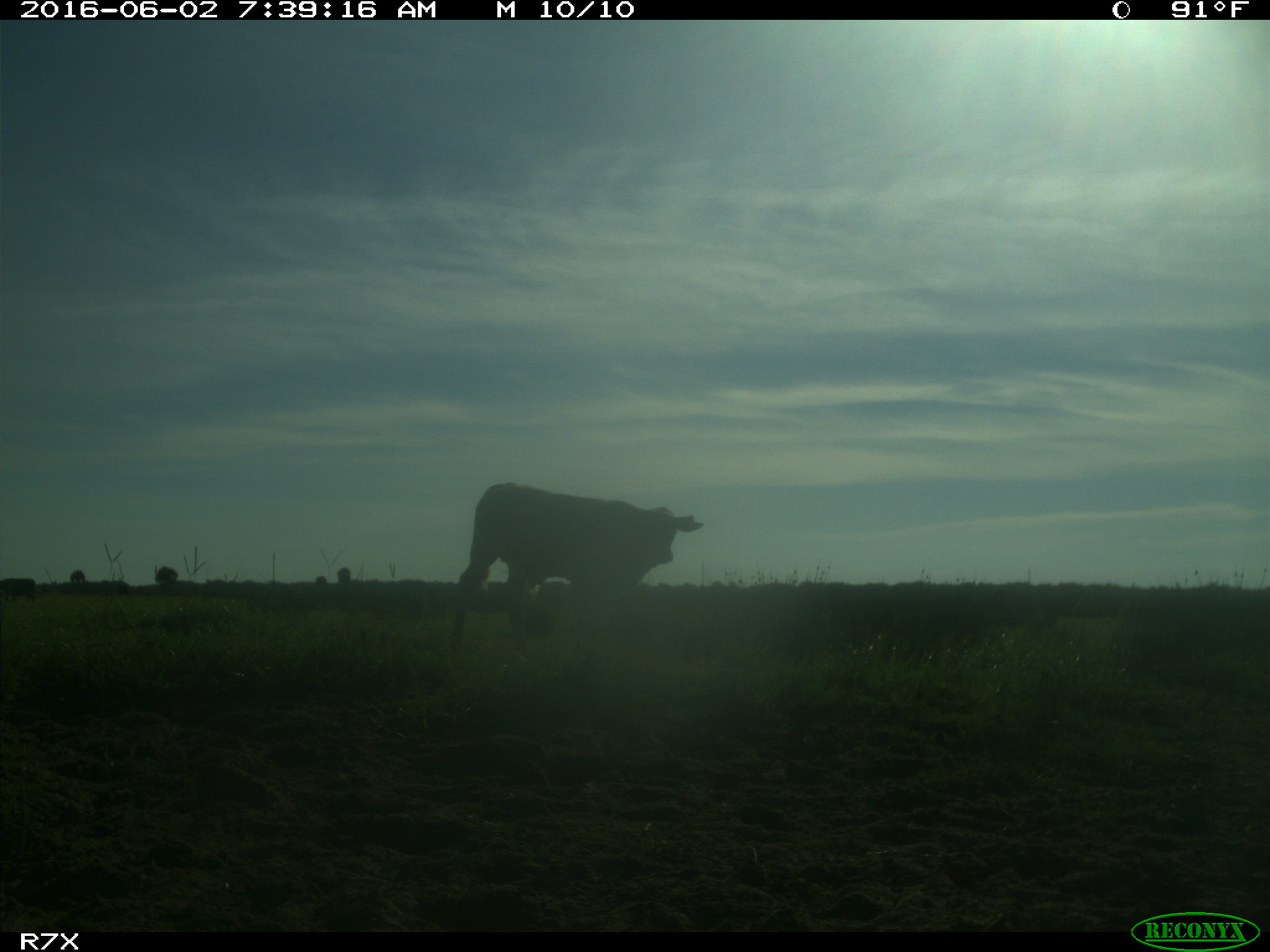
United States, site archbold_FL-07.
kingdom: Animalia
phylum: Chordata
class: Mammalia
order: Artiodactyla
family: Bovidae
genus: Bos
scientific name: Bos taurus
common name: domestic cow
Bos taurus (domestic cow).